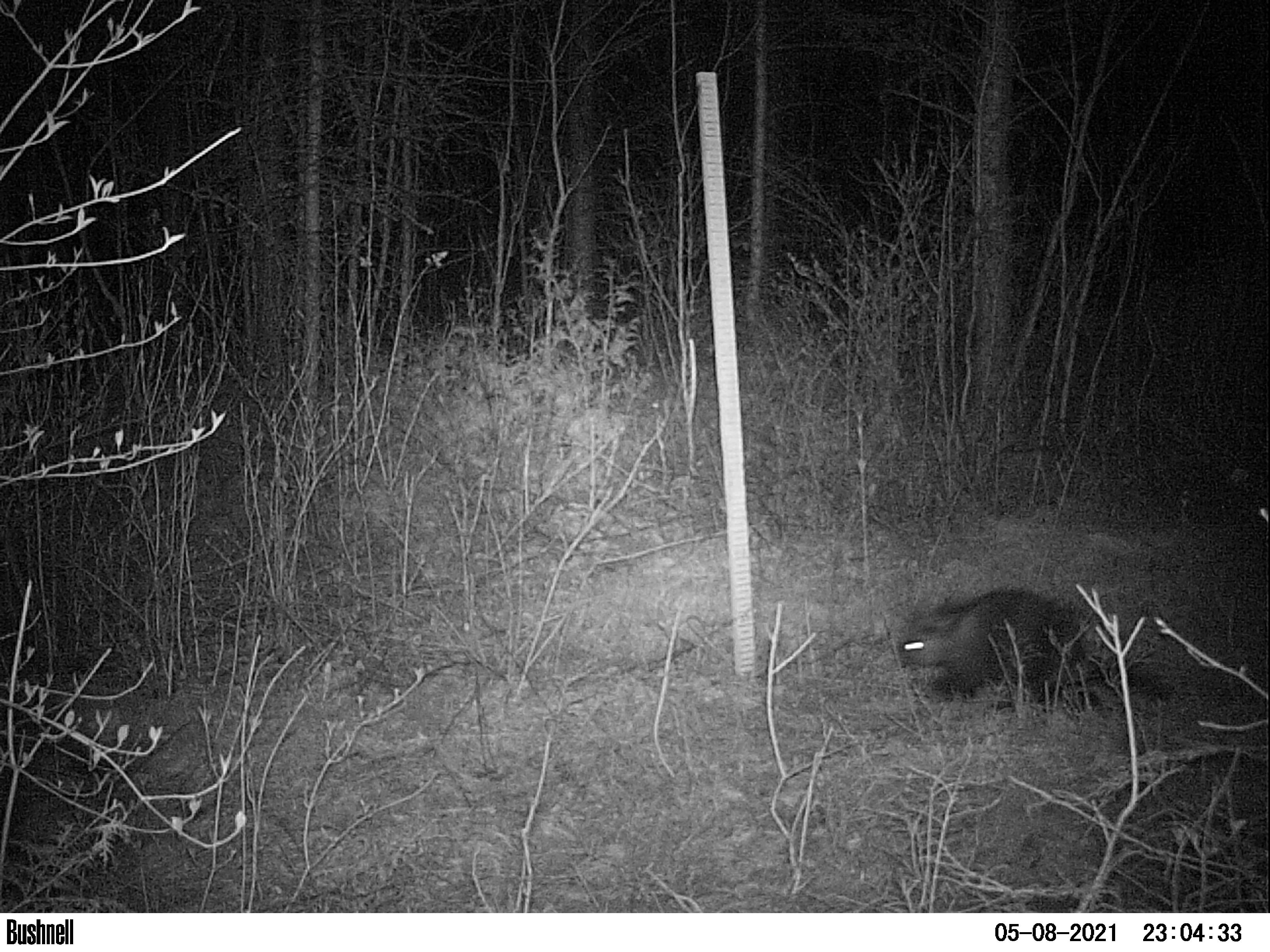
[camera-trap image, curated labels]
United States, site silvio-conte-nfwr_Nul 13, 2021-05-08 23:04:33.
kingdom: Animalia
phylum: Chordata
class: Mammalia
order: Rodentia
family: Erethizontidae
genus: Erethizon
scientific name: Erethizon dorsatum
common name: porcupine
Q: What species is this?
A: Porcupine (Erethizon dorsatum).